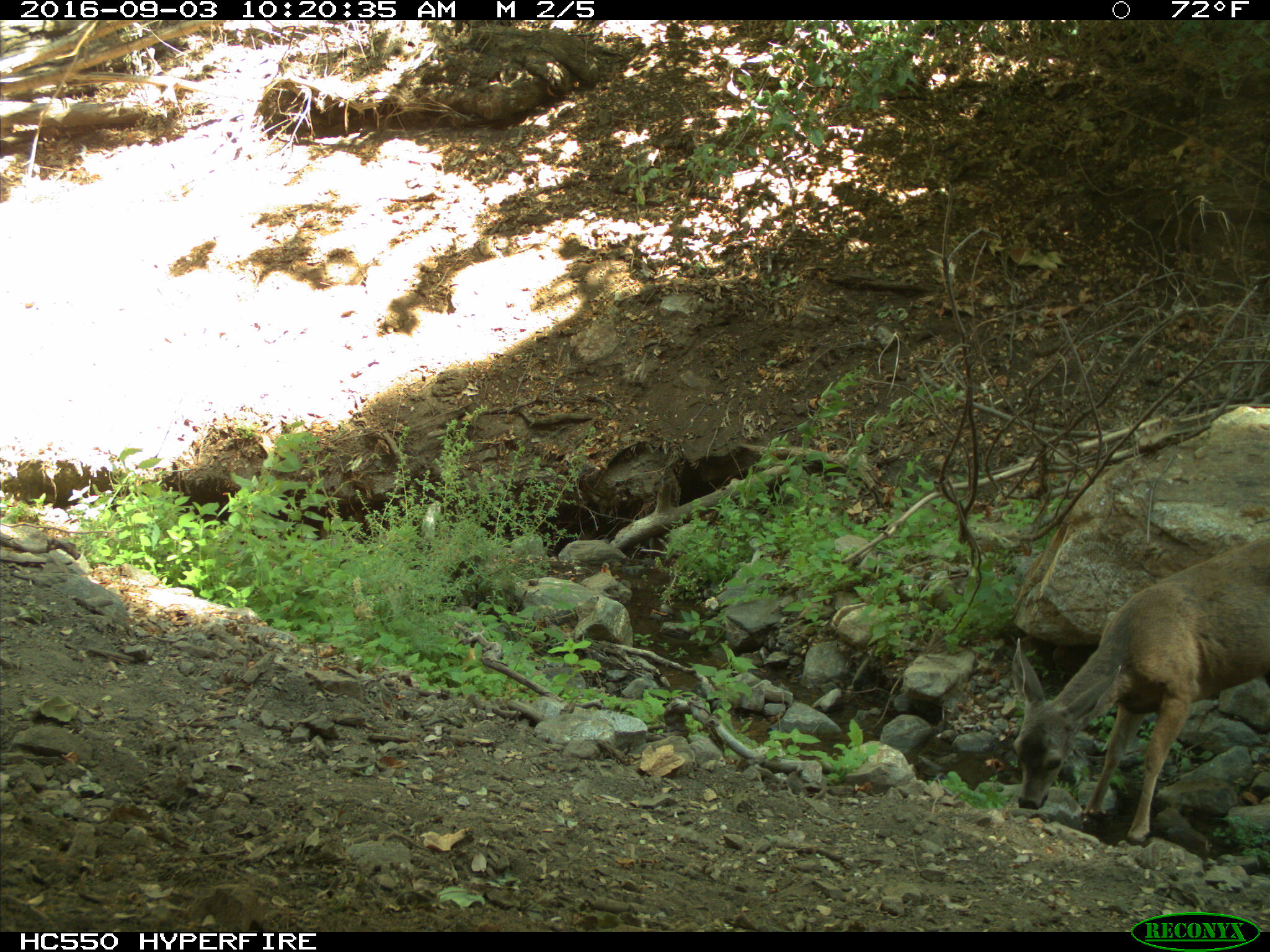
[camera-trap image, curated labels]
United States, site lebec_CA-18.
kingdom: Animalia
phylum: Chordata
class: Mammalia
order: Artiodactyla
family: Cervidae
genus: Odocoileus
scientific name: Odocoileus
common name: deer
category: unidentified deer